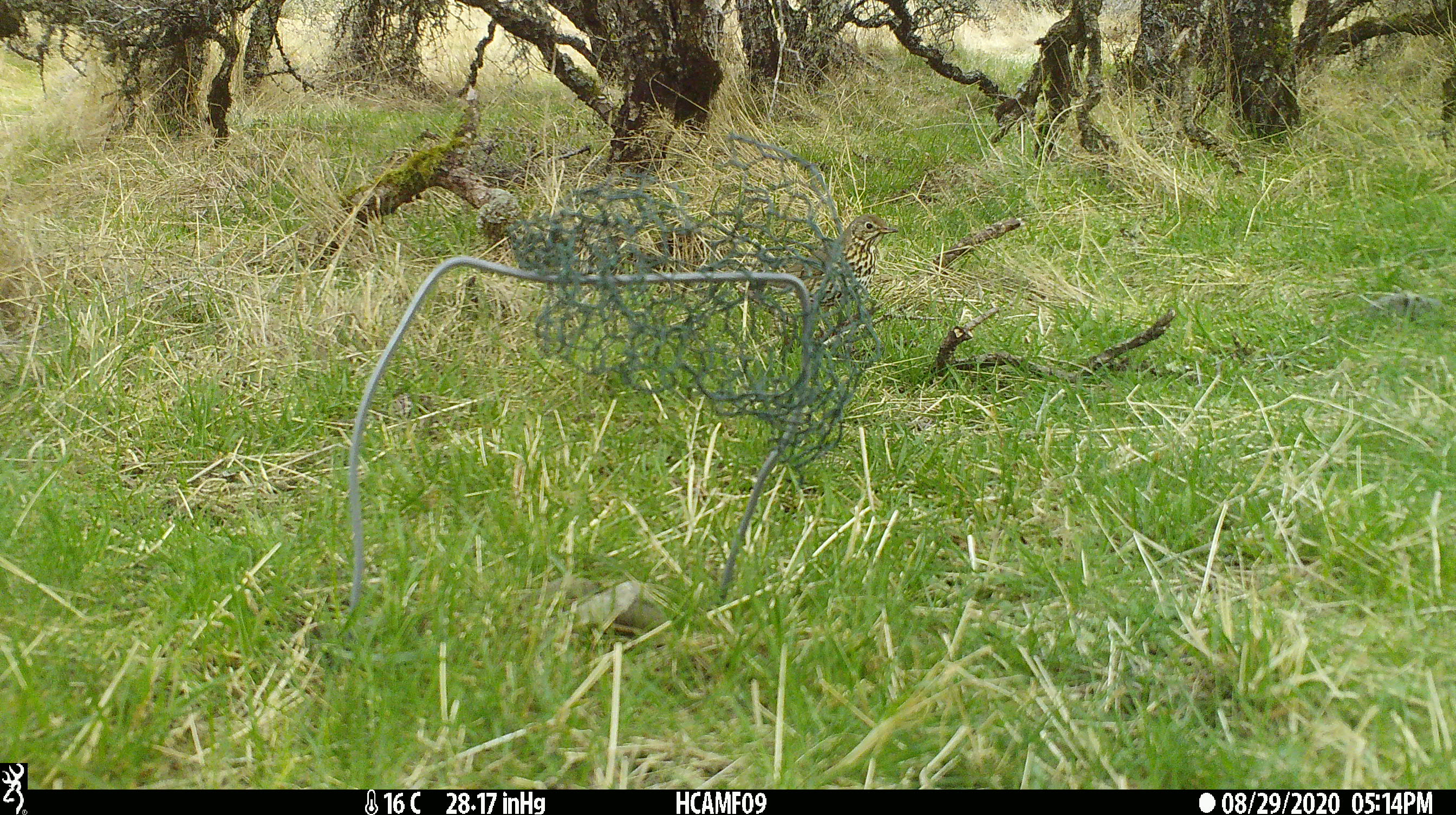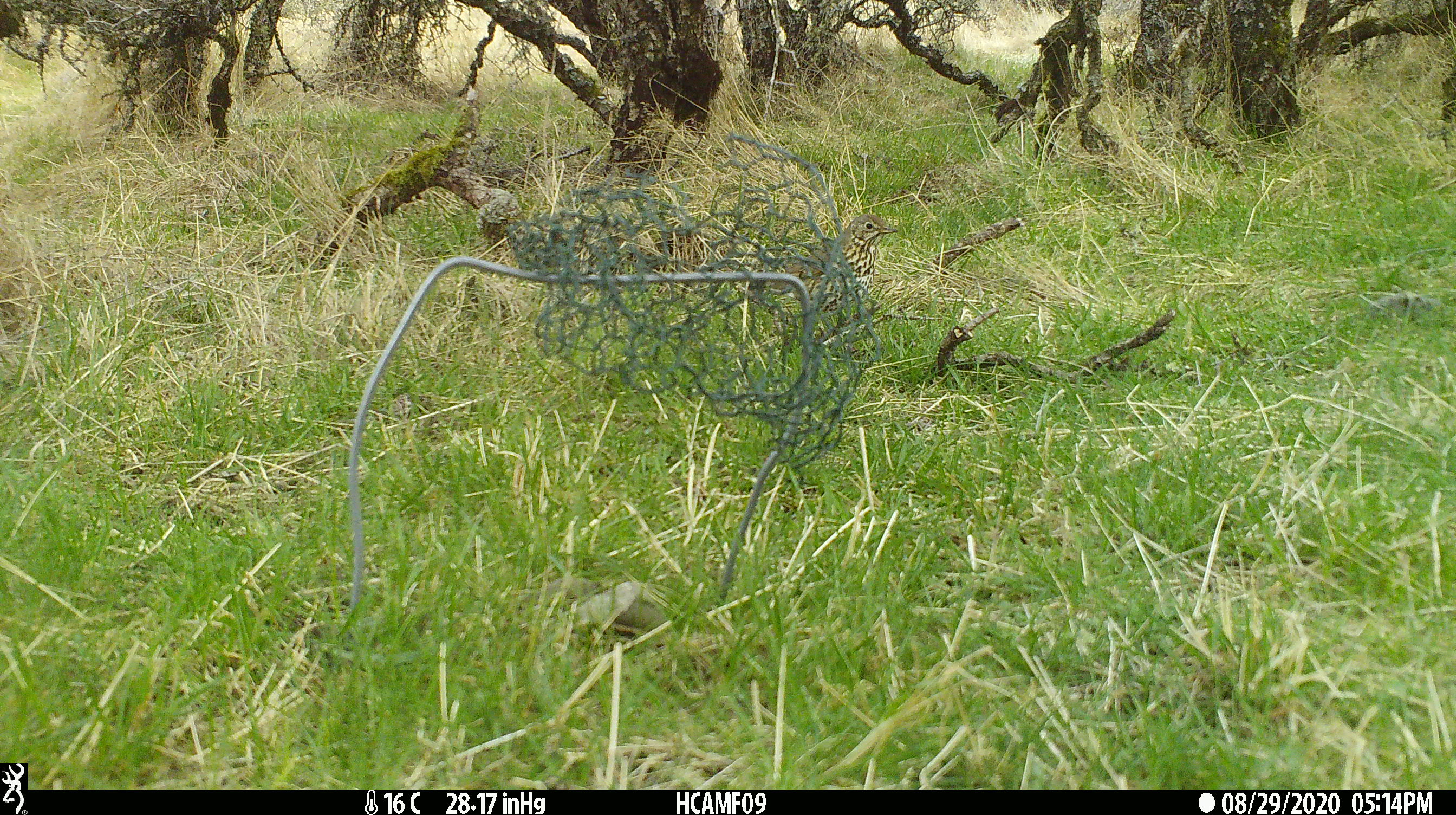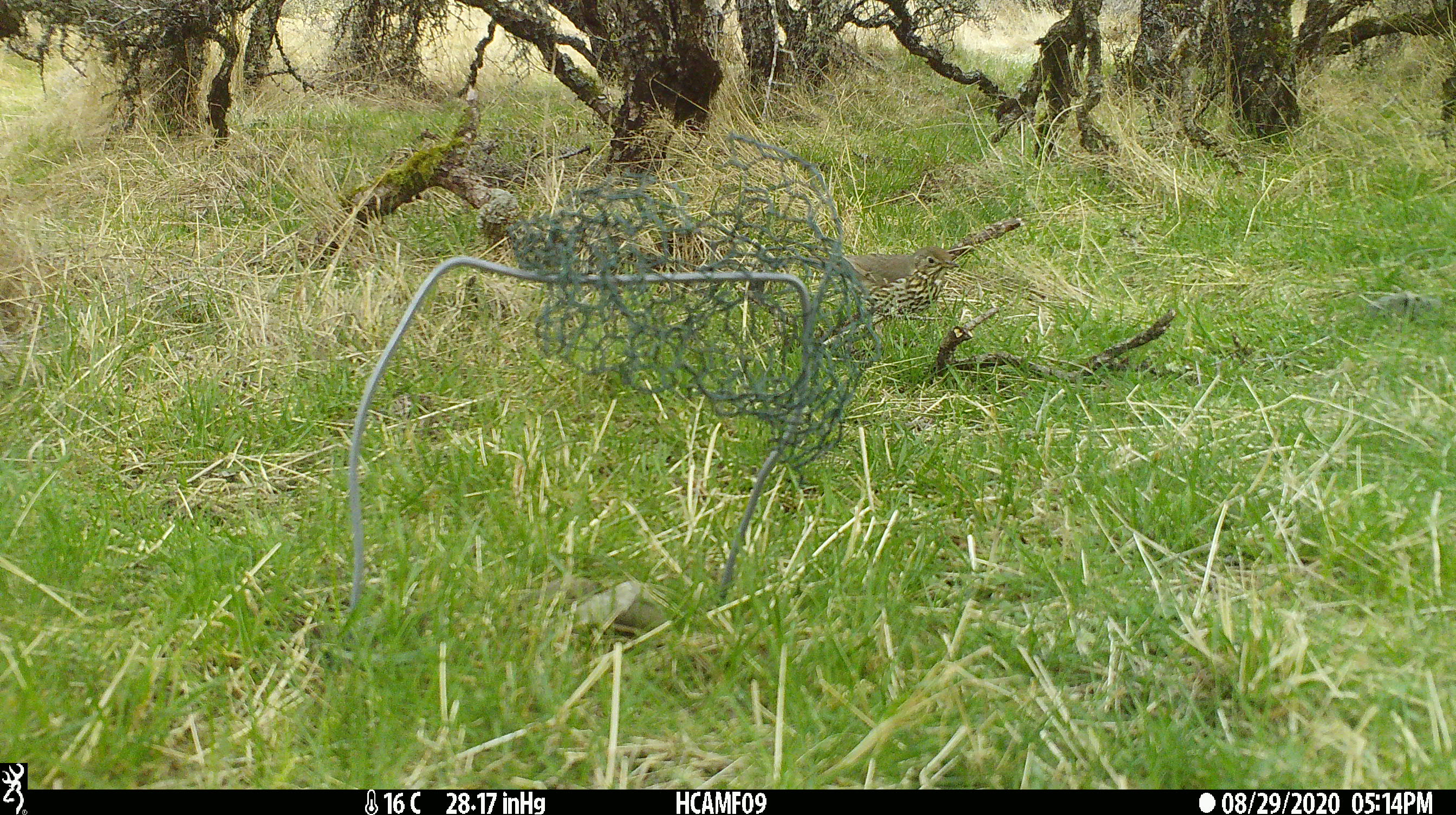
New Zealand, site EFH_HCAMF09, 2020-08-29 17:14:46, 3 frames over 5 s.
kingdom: Animalia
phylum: Chordata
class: Aves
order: Passeriformes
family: Turdidae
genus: Turdus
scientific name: Turdus philomelos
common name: song thrush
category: thrush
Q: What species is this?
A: Thrush (song thrush) (Turdus philomelos).